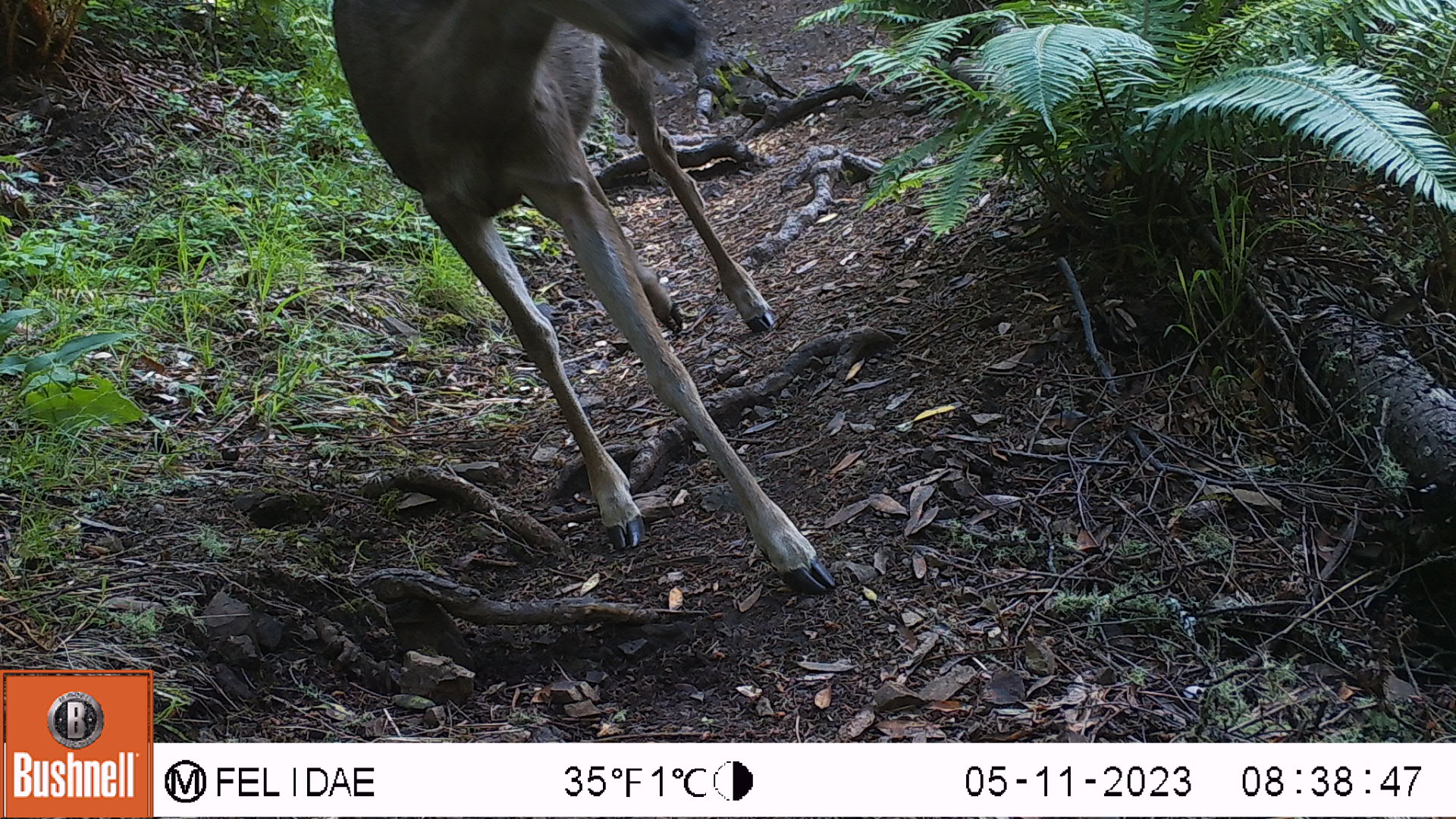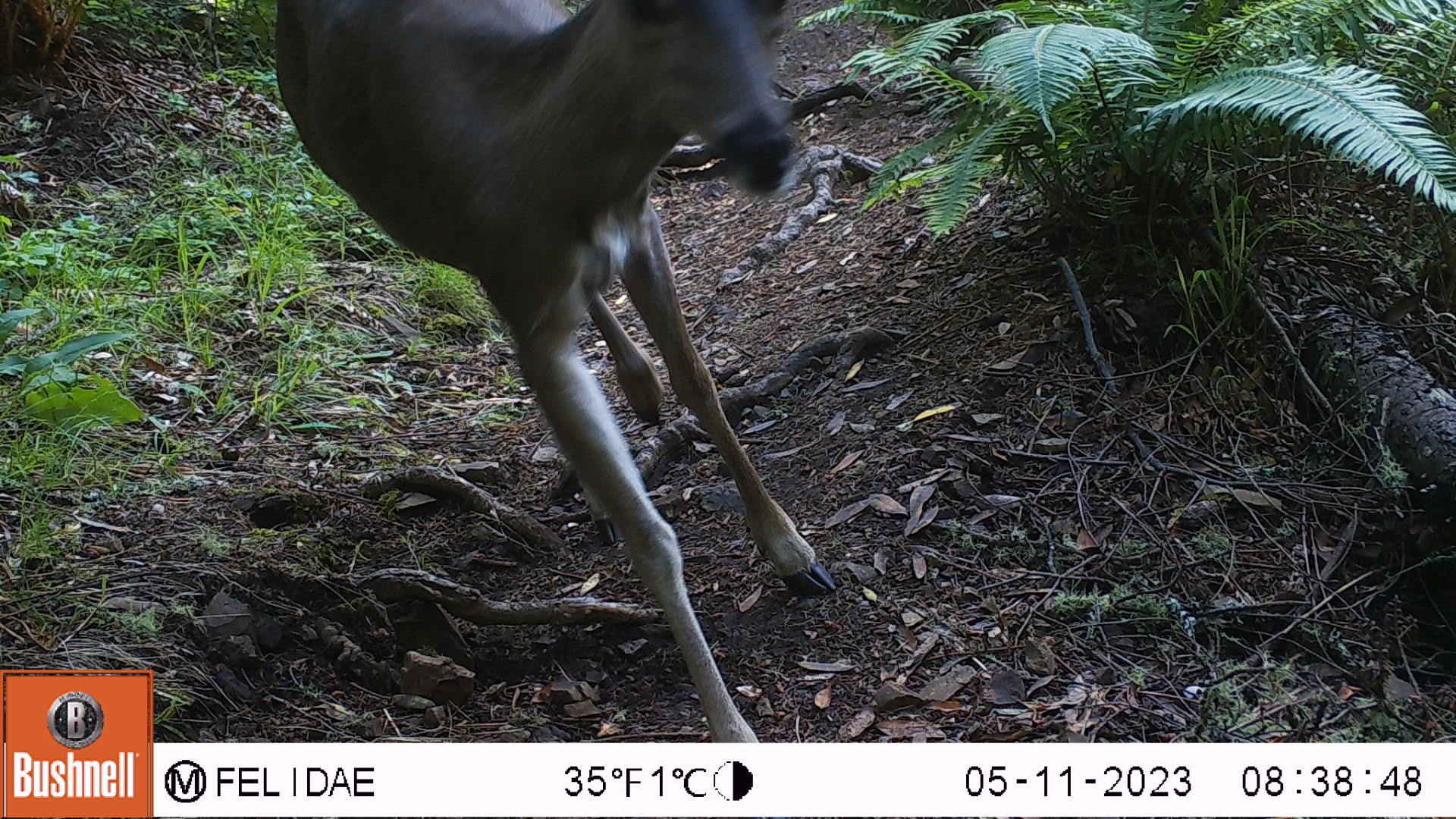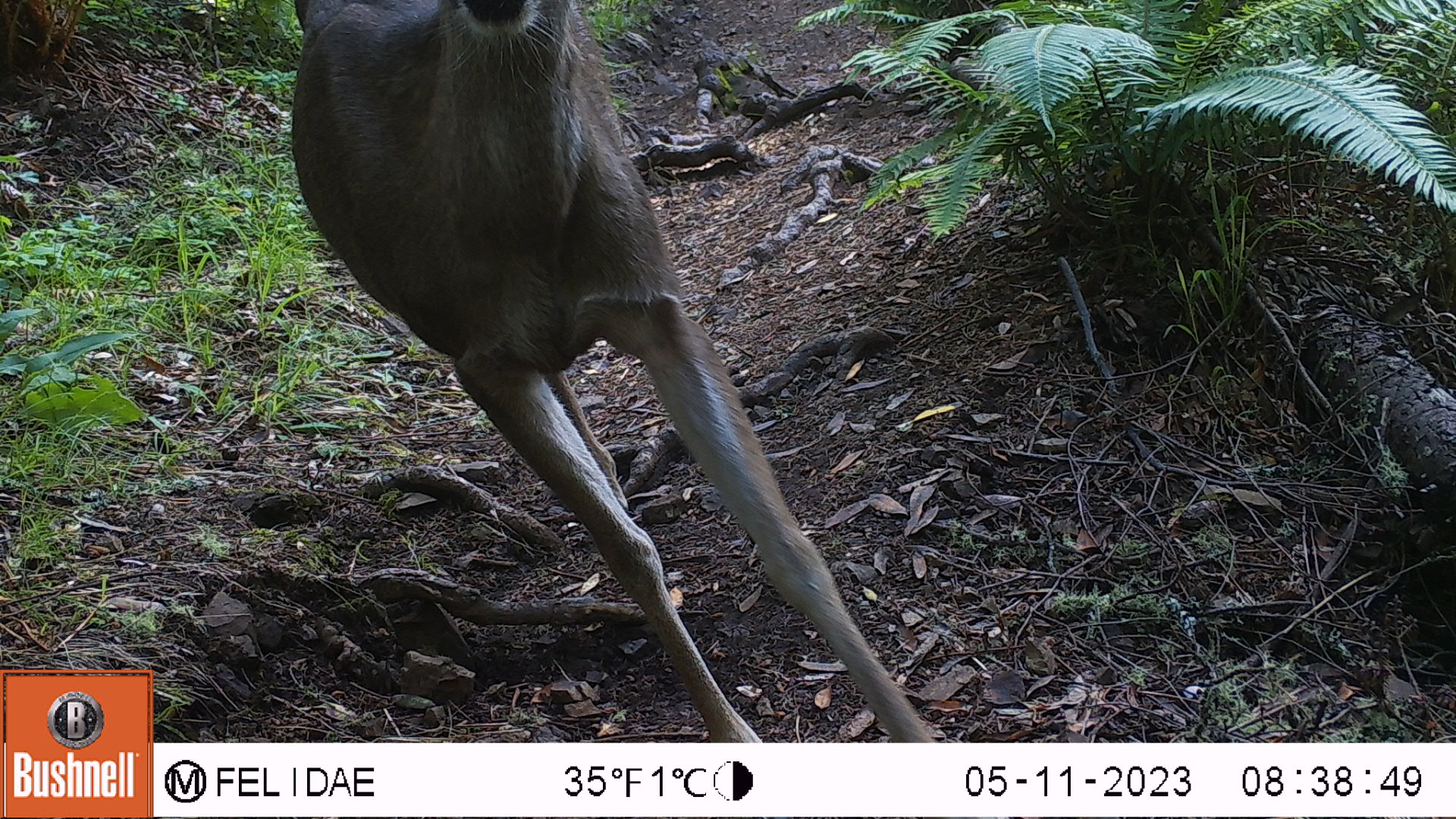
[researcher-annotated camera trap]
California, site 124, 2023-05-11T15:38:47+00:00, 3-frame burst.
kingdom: Animalia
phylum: Chordata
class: Mammalia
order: Artiodactyla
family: Cervidae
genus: Odocoileus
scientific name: Odocoileus hemionus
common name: mule deer